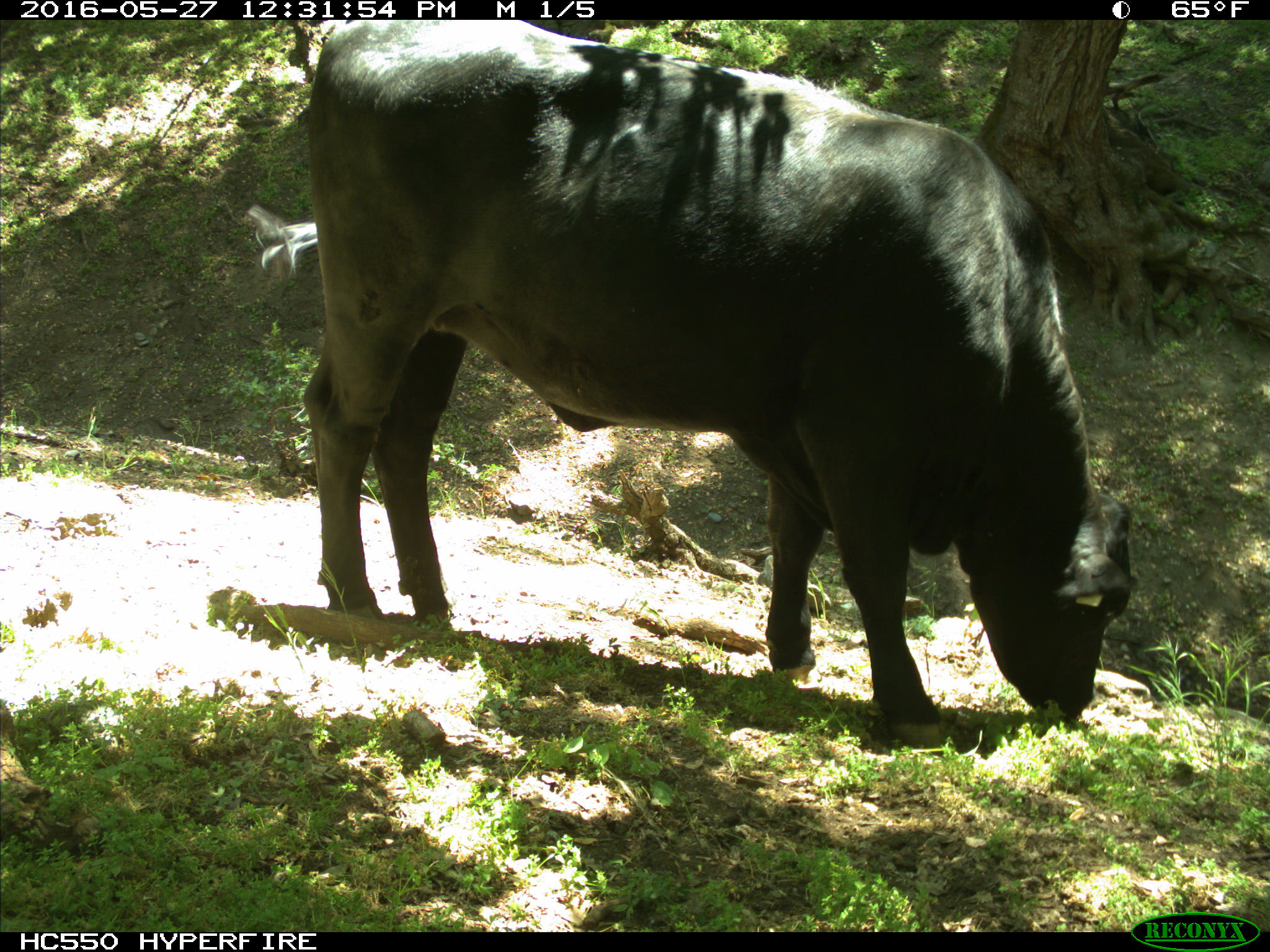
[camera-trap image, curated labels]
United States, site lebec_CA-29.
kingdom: Animalia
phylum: Chordata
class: Mammalia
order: Artiodactyla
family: Bovidae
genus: Bos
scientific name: Bos taurus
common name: domestic cow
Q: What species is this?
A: Bos taurus (domestic cow).